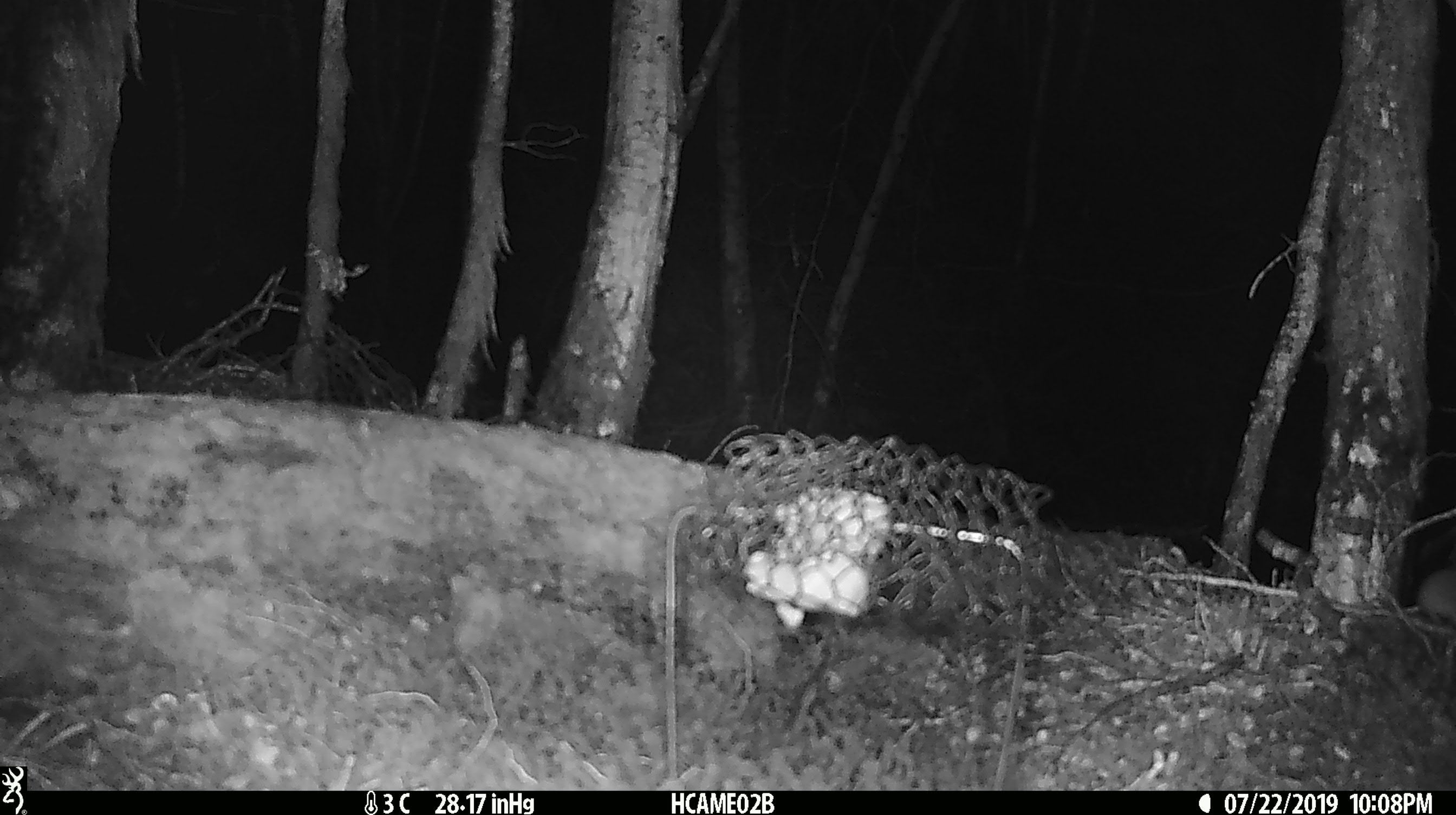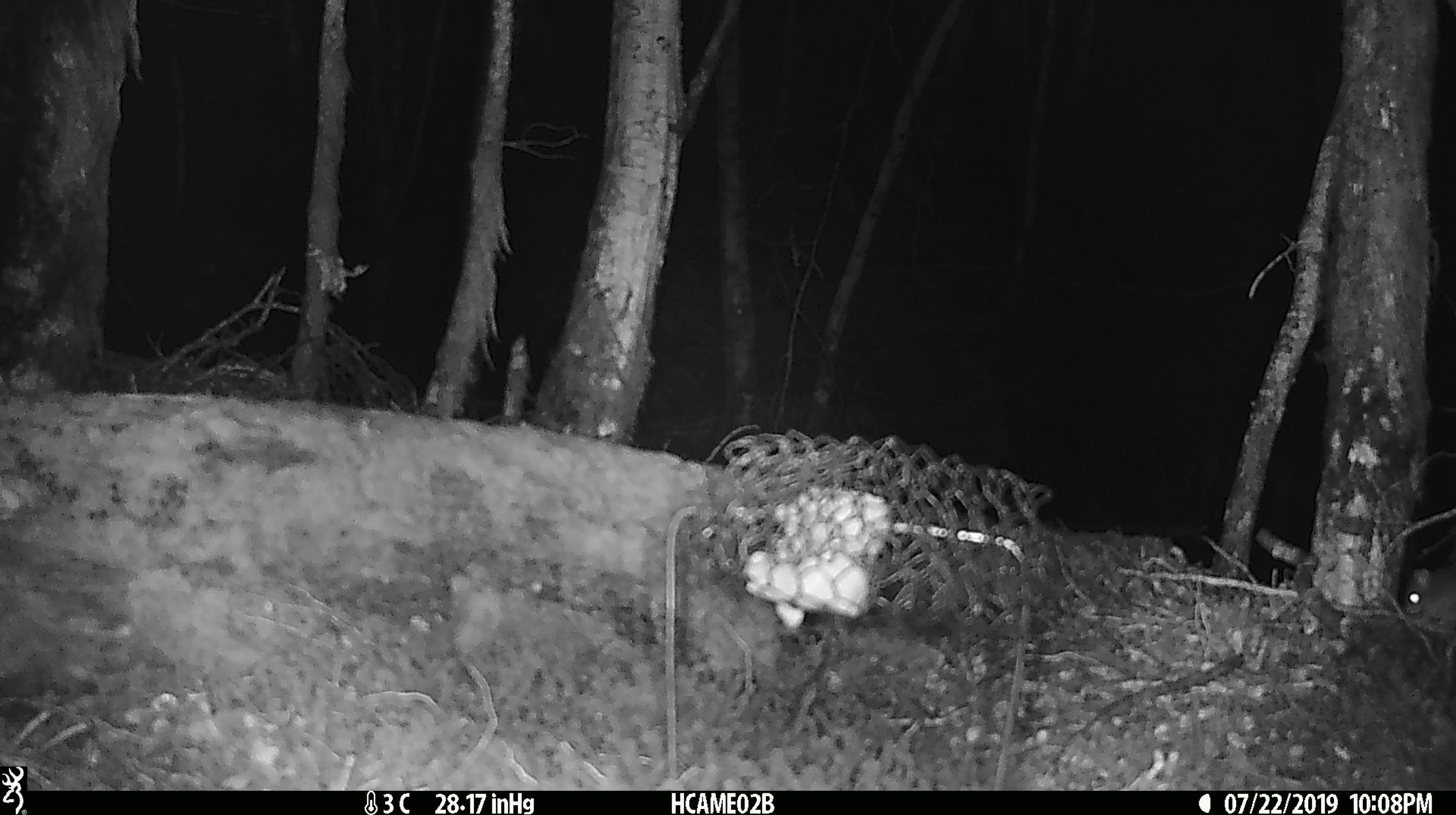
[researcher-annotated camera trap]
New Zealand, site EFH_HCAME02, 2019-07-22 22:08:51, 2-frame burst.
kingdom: Animalia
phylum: Chordata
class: Mammalia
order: Rodentia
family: Muridae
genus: Mus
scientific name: Mus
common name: mouse